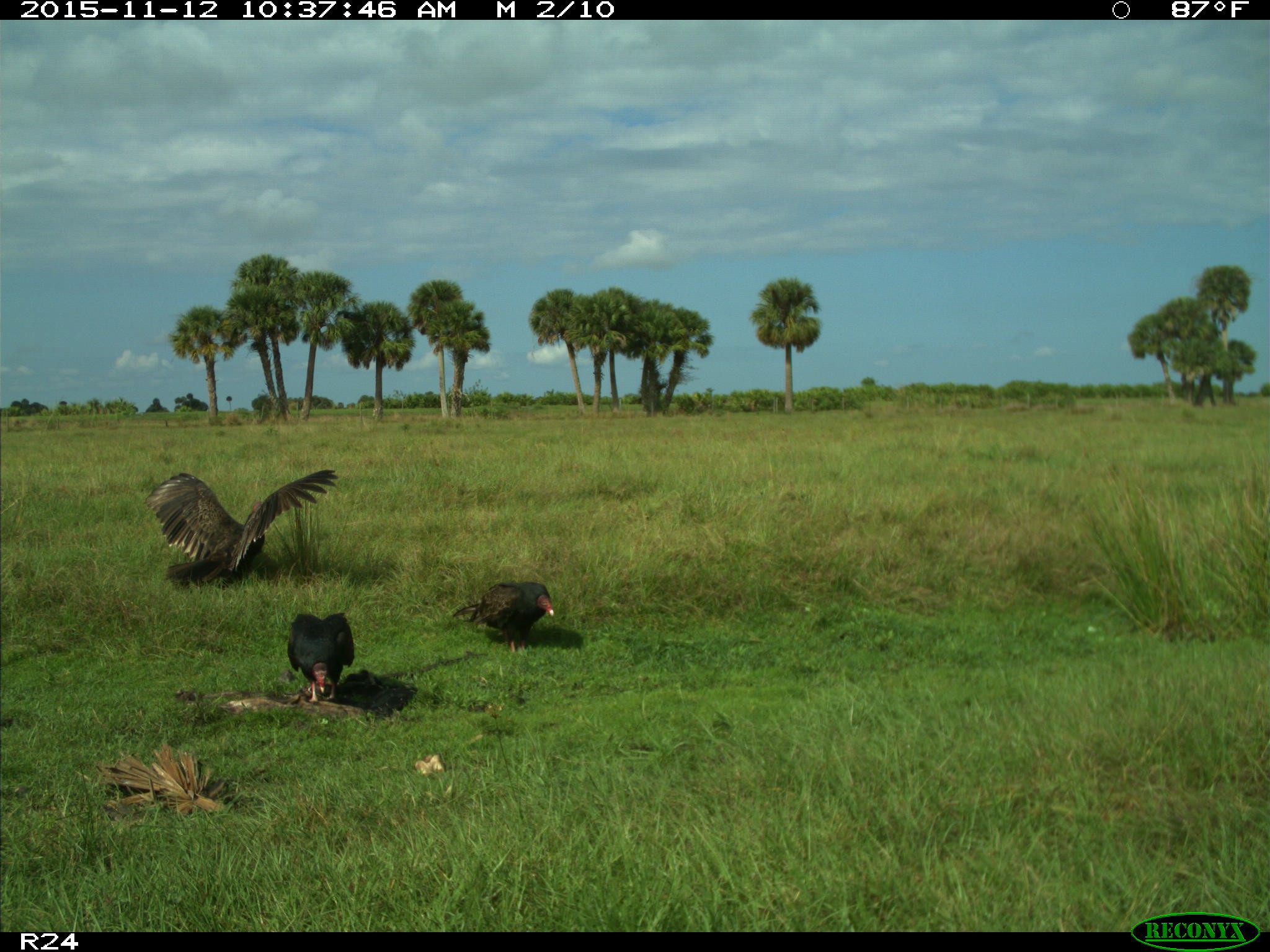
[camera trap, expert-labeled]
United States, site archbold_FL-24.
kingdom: Animalia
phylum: Chordata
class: Aves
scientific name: Aves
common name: birds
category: unidentified bird